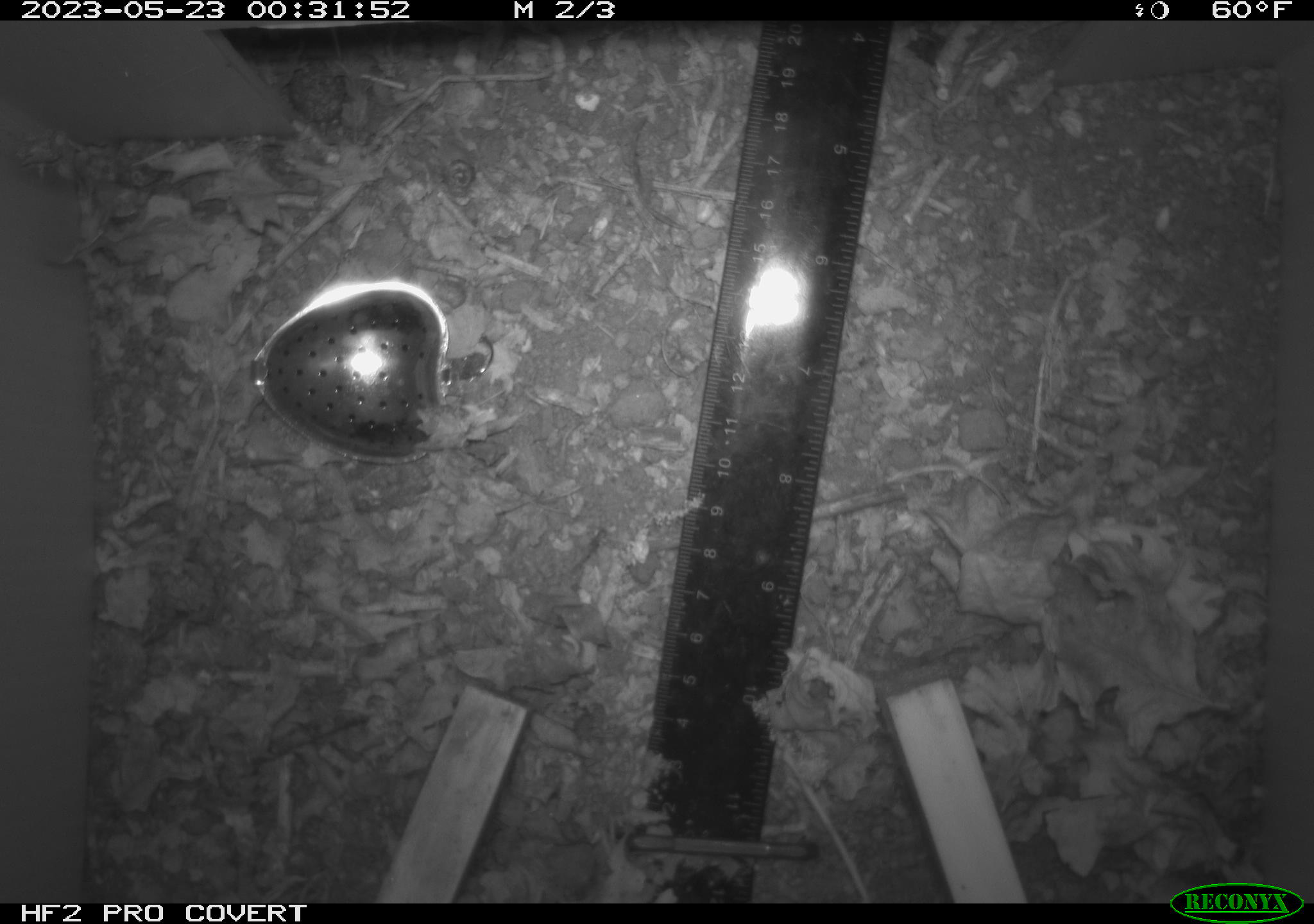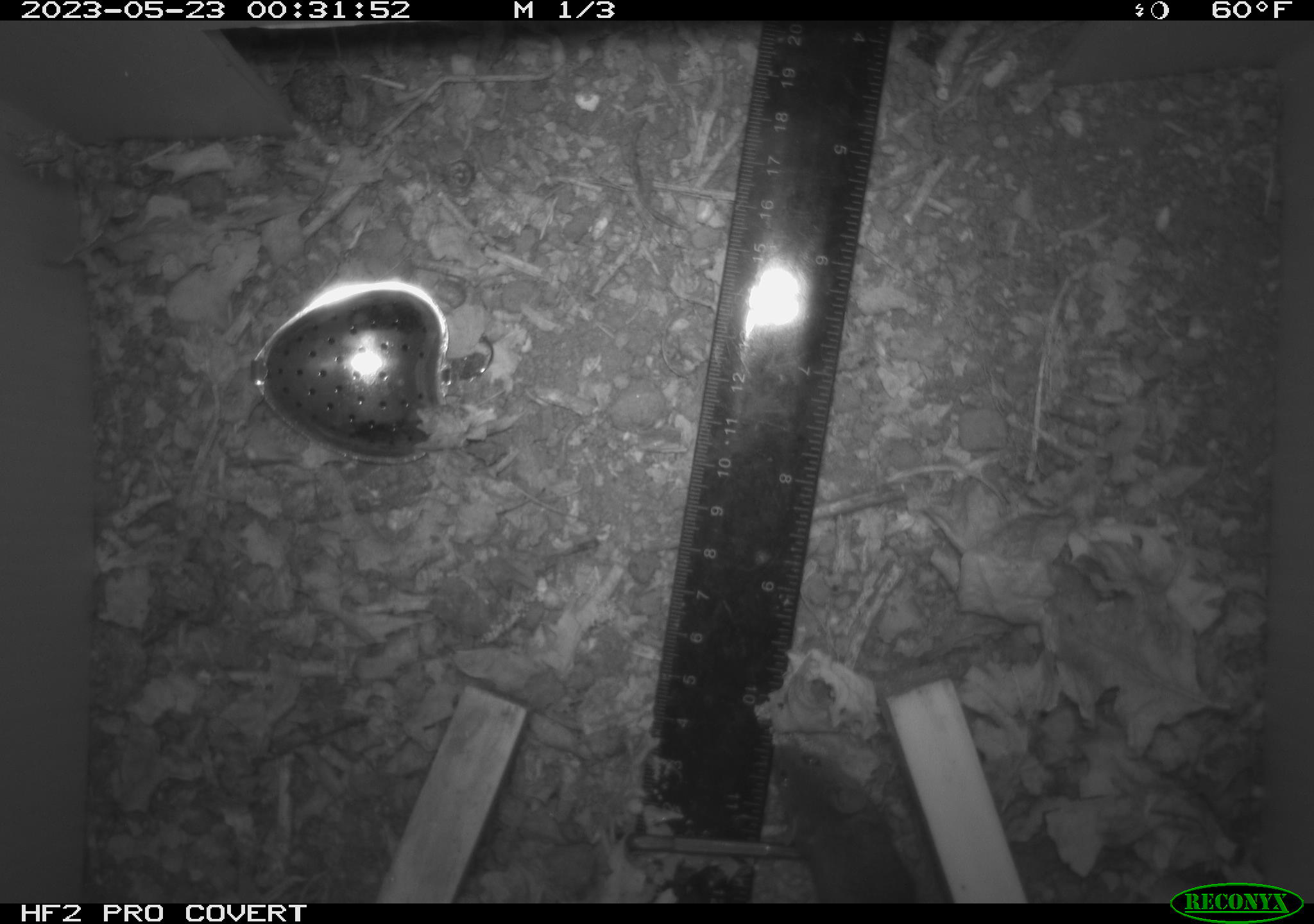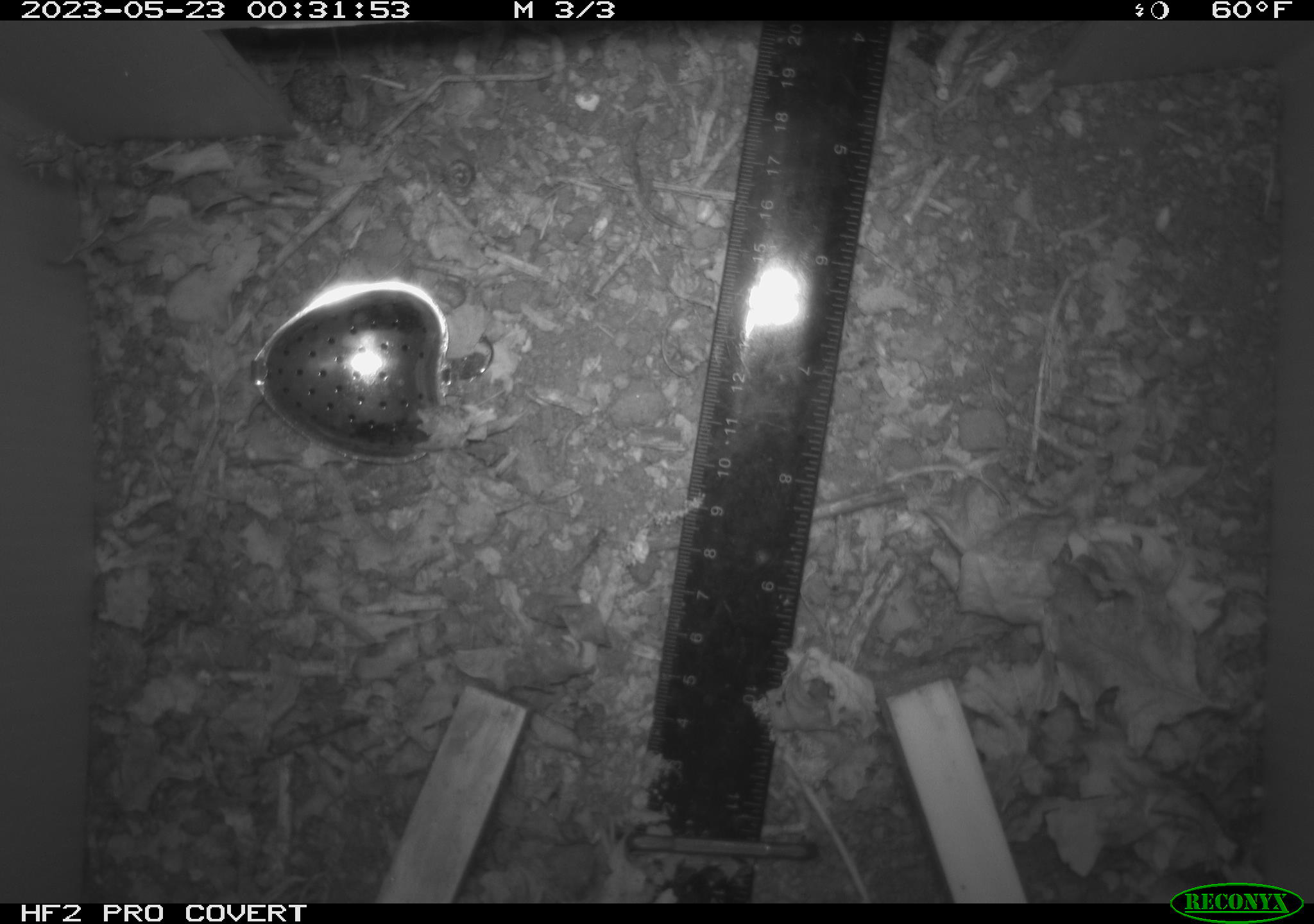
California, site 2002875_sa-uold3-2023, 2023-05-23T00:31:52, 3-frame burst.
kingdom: Animalia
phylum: Chordata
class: Mammalia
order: Rodentia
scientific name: Rodentia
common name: mouse species